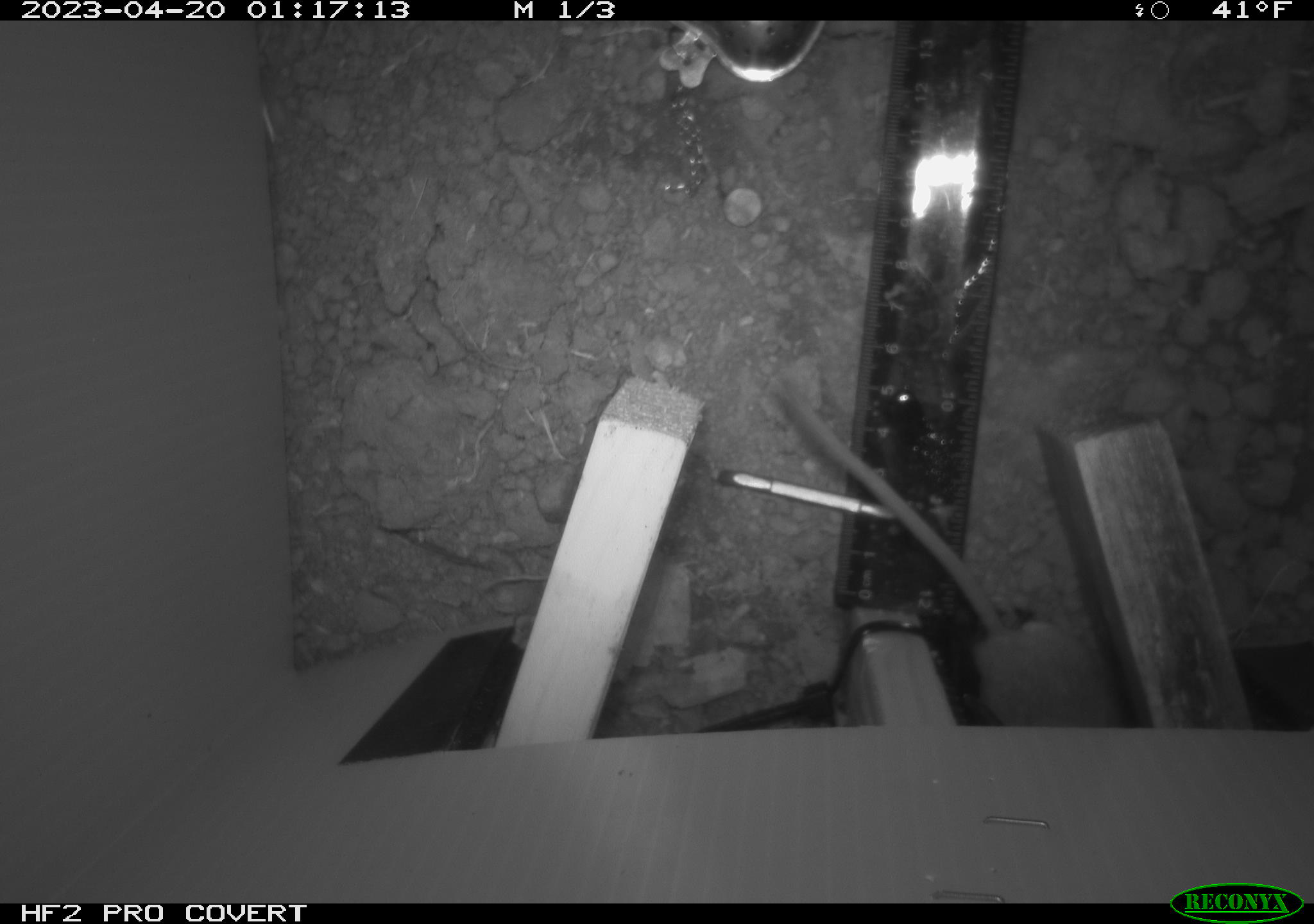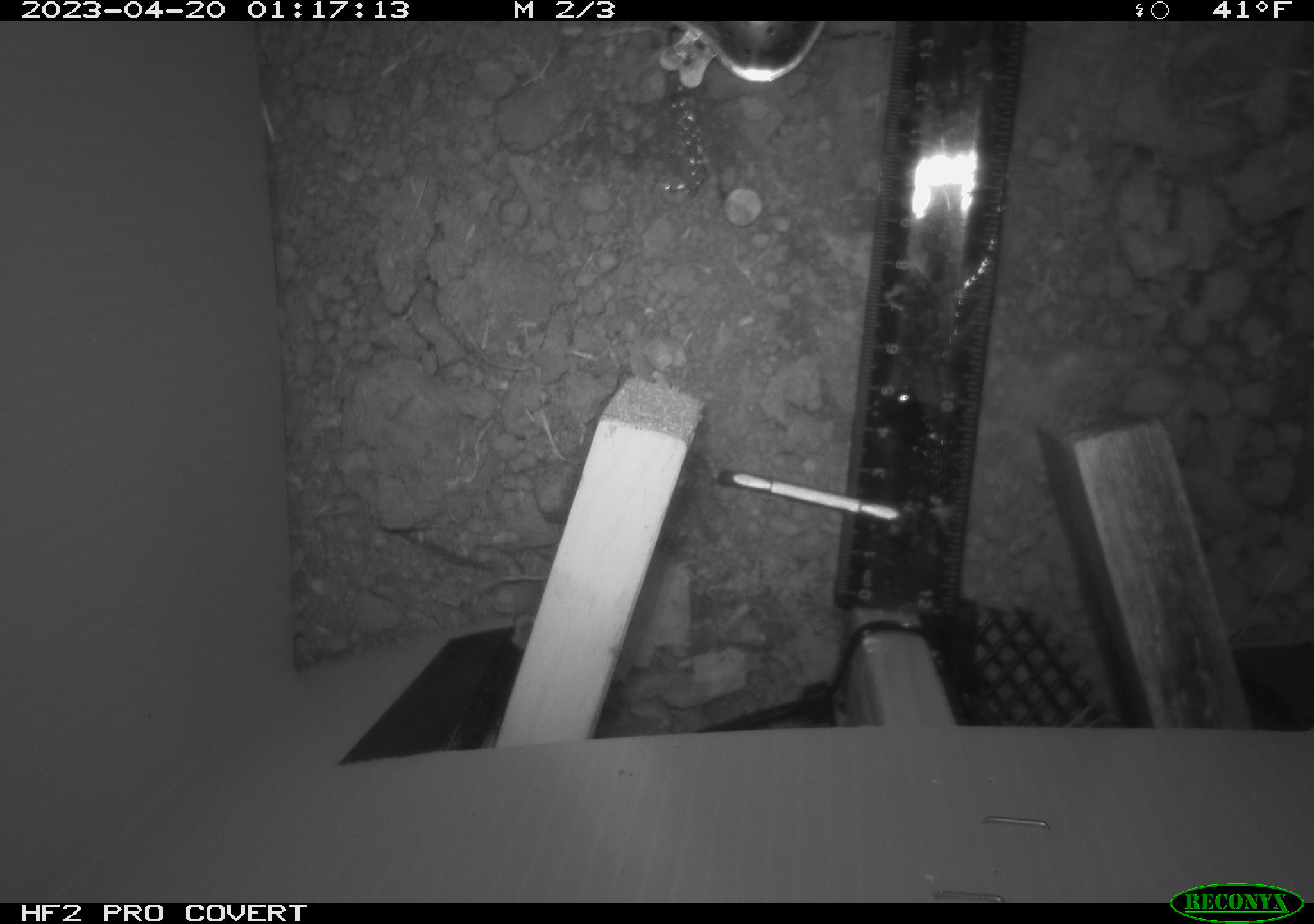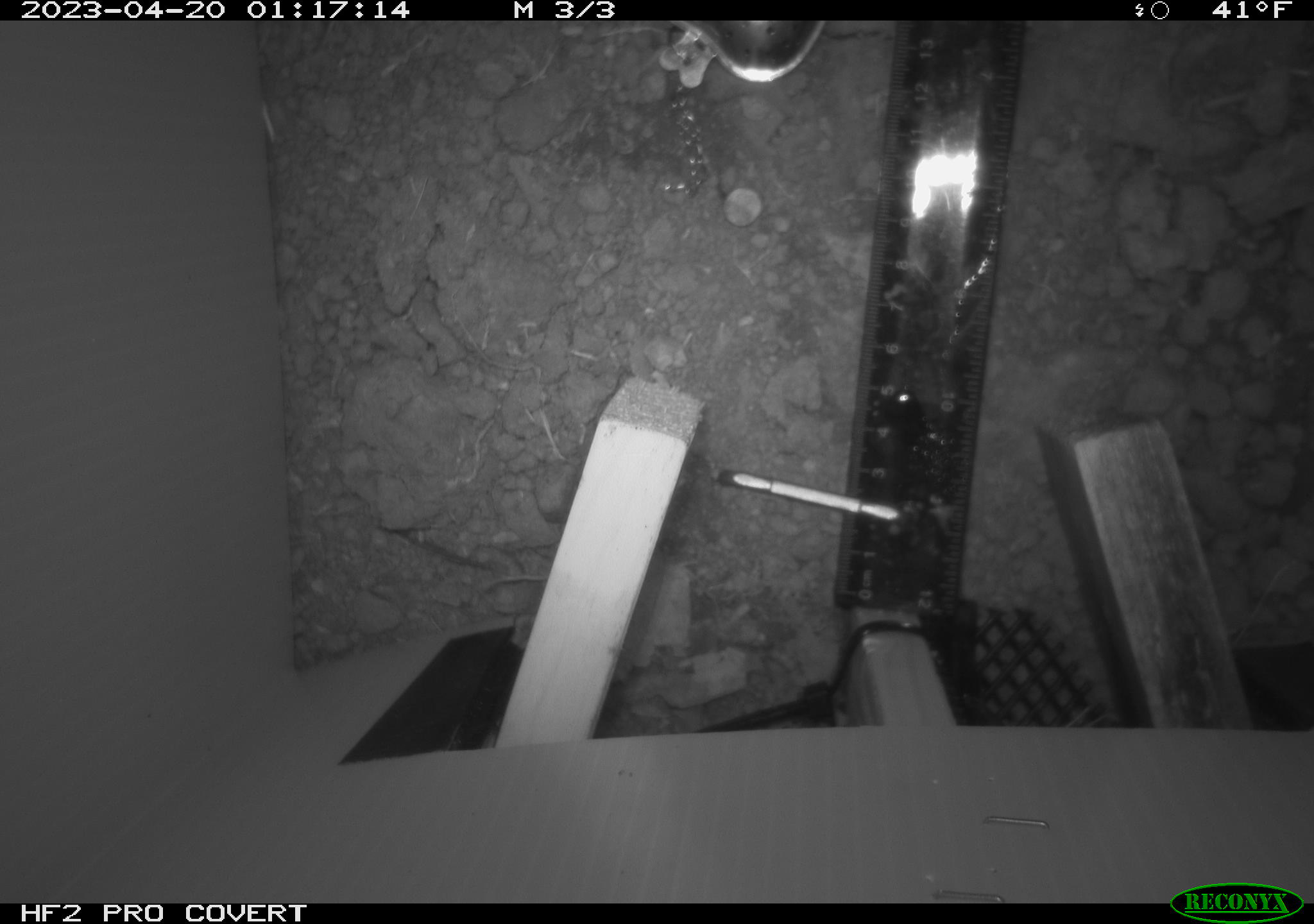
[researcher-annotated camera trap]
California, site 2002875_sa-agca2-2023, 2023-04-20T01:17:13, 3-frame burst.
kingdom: Animalia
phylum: Chordata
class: Mammalia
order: Rodentia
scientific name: Rodentia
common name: mouse species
Mouse species (Rodentia).